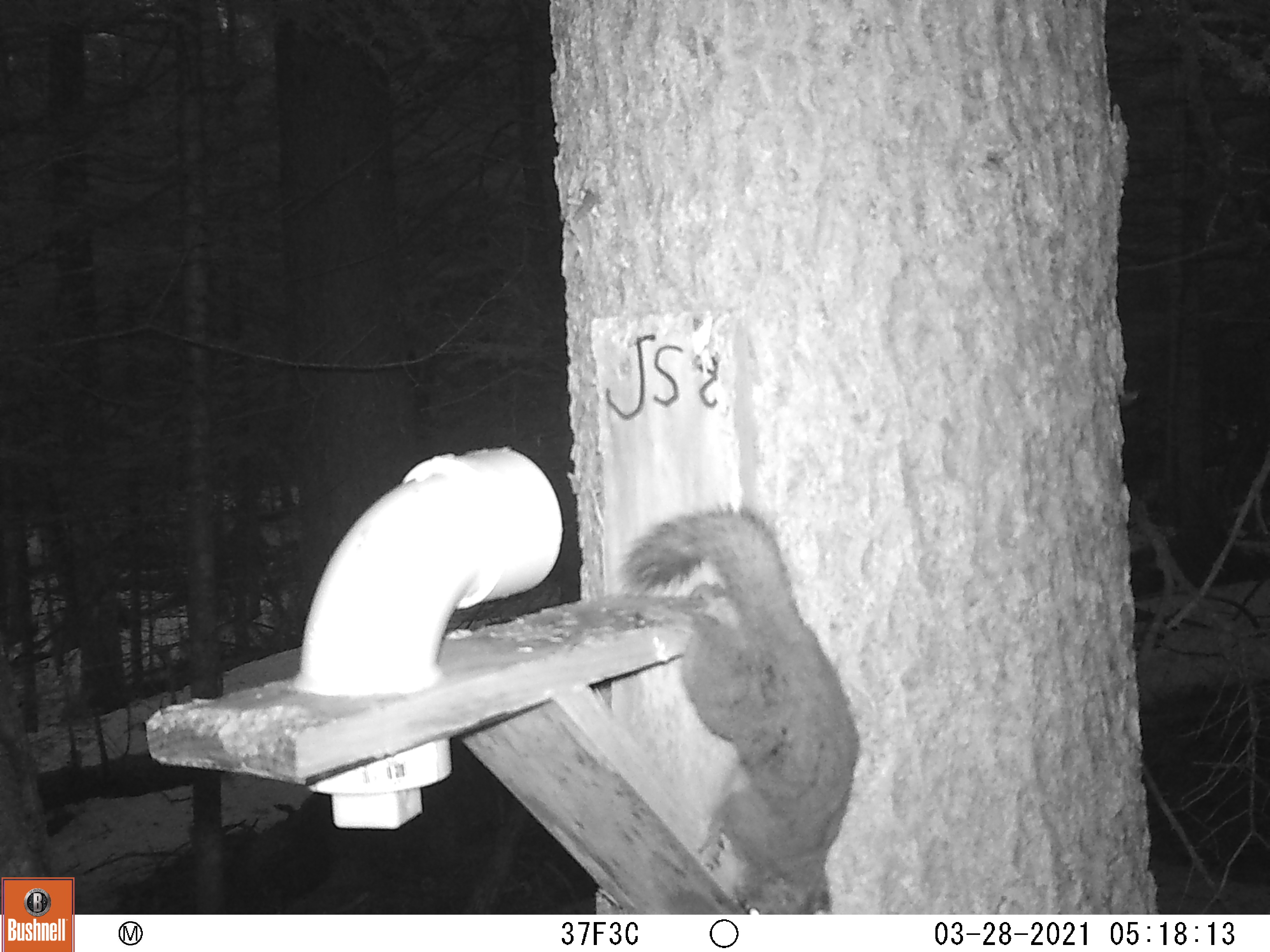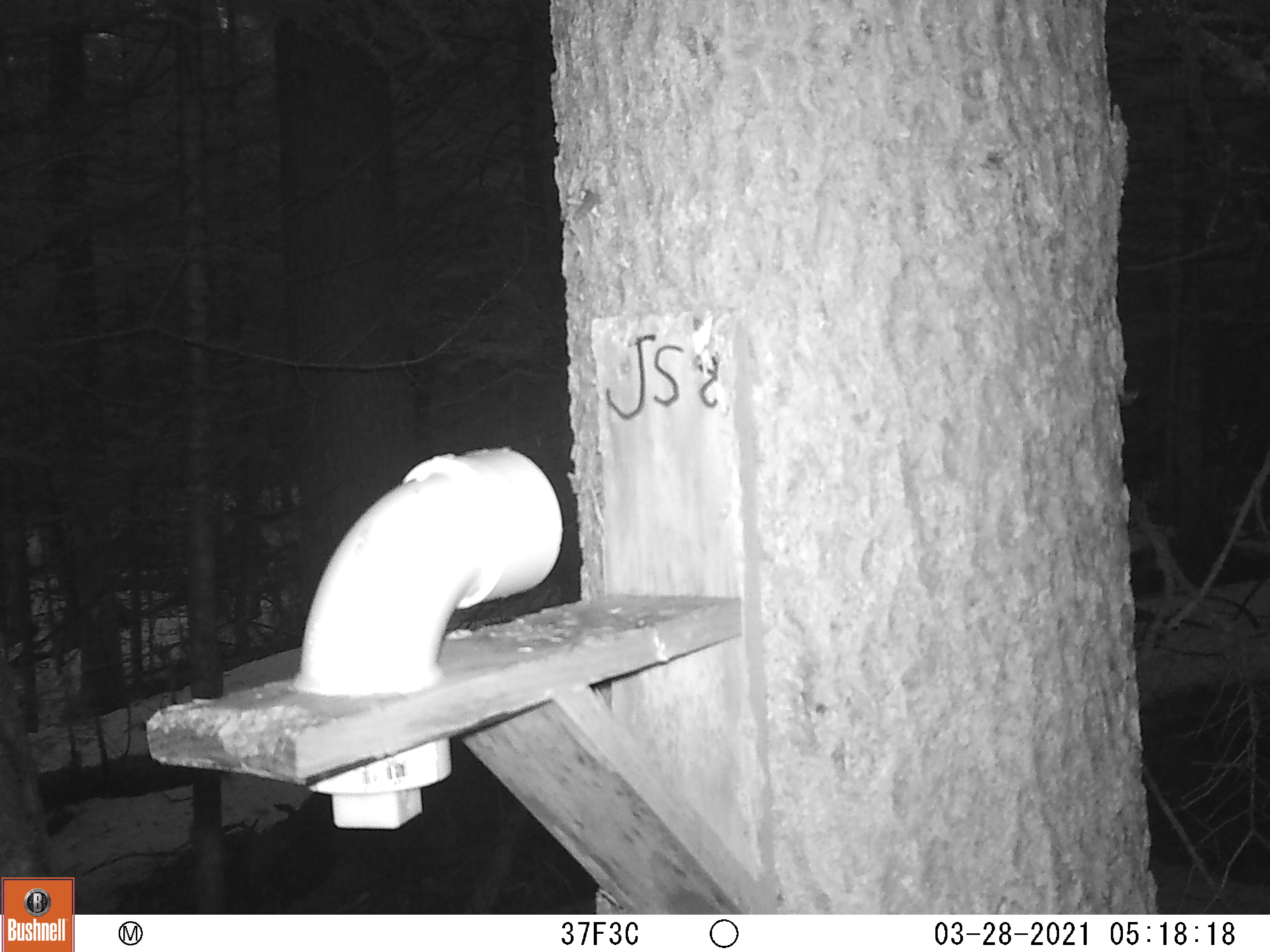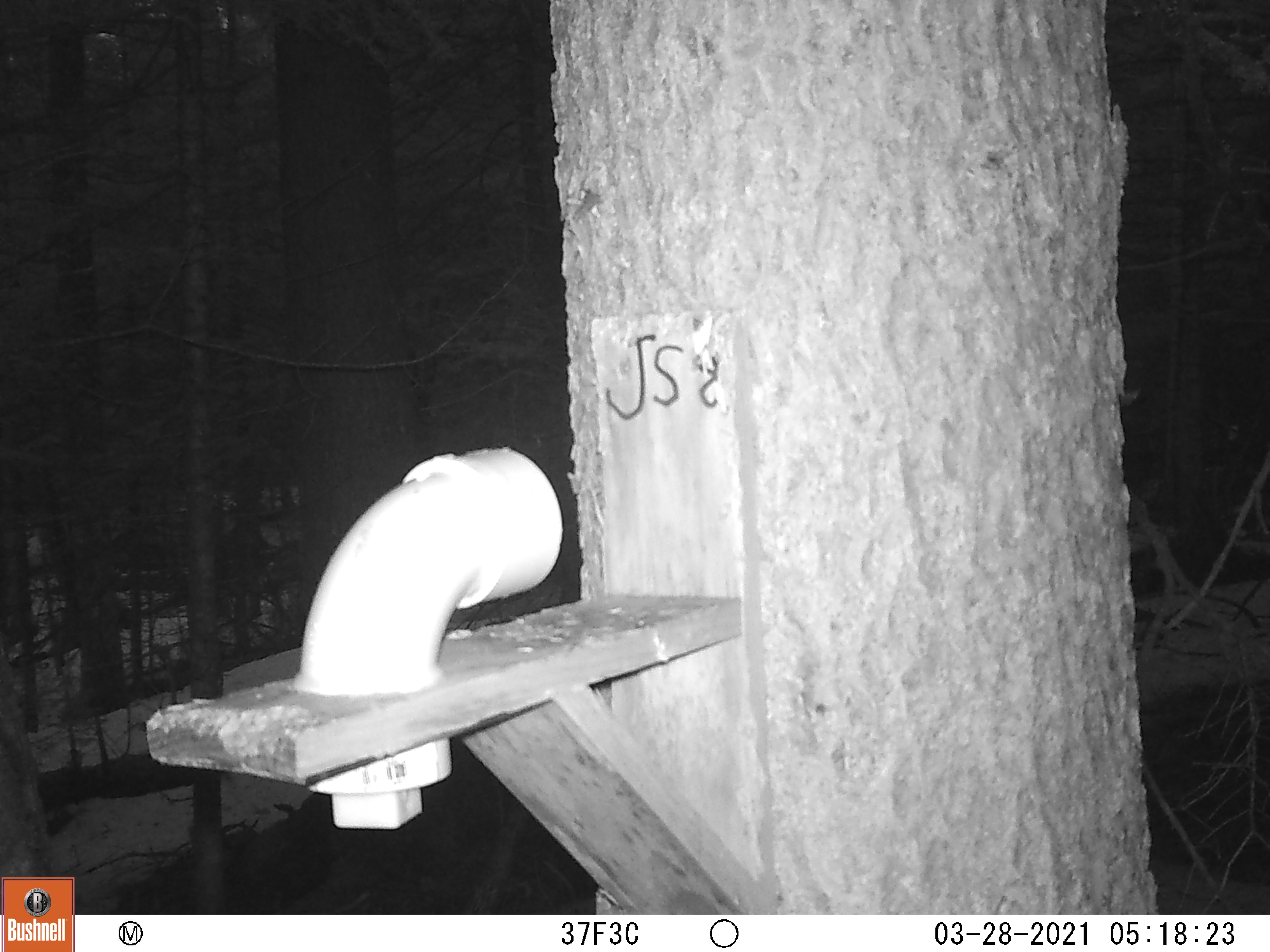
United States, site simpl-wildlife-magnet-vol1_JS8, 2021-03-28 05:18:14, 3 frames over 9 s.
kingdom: Animalia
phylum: Chordata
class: Mammalia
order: Rodentia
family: Sciuridae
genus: Tamiasciurus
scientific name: Tamiasciurus hudsonicus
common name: red squirrel